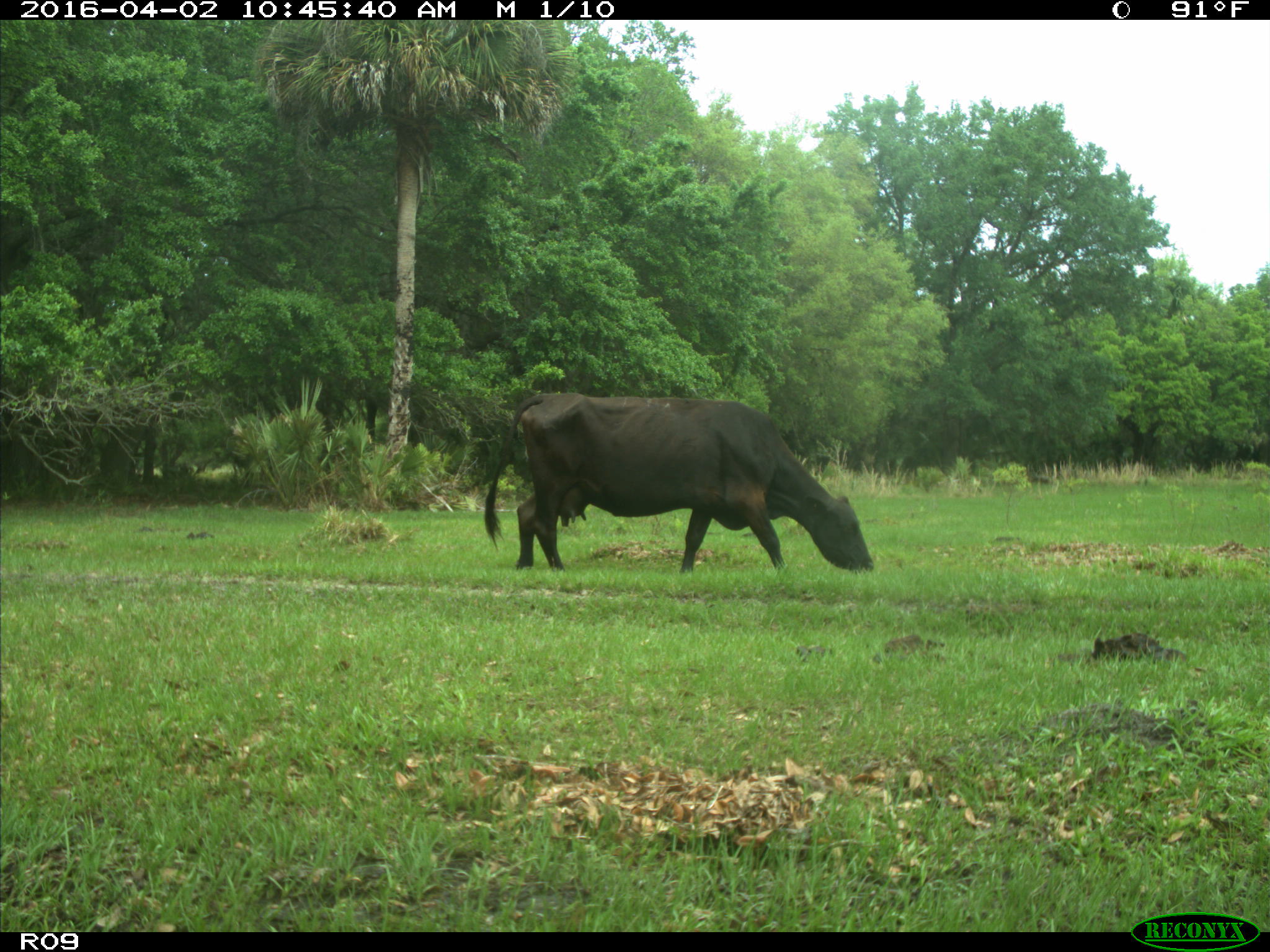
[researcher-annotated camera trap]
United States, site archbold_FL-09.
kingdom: Animalia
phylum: Chordata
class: Mammalia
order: Artiodactyla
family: Bovidae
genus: Bos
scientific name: Bos taurus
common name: domestic cow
Bos taurus (domestic cow).